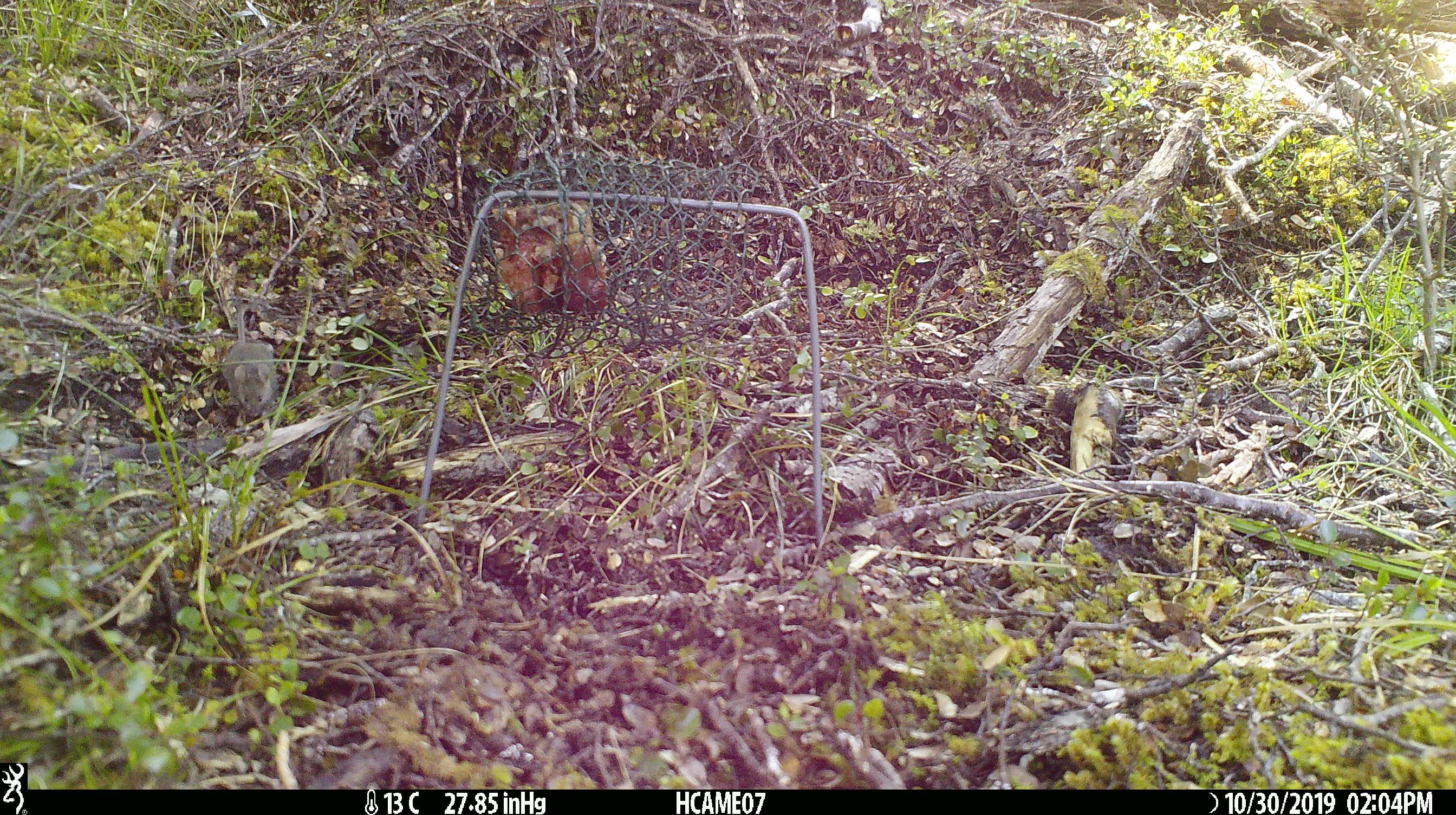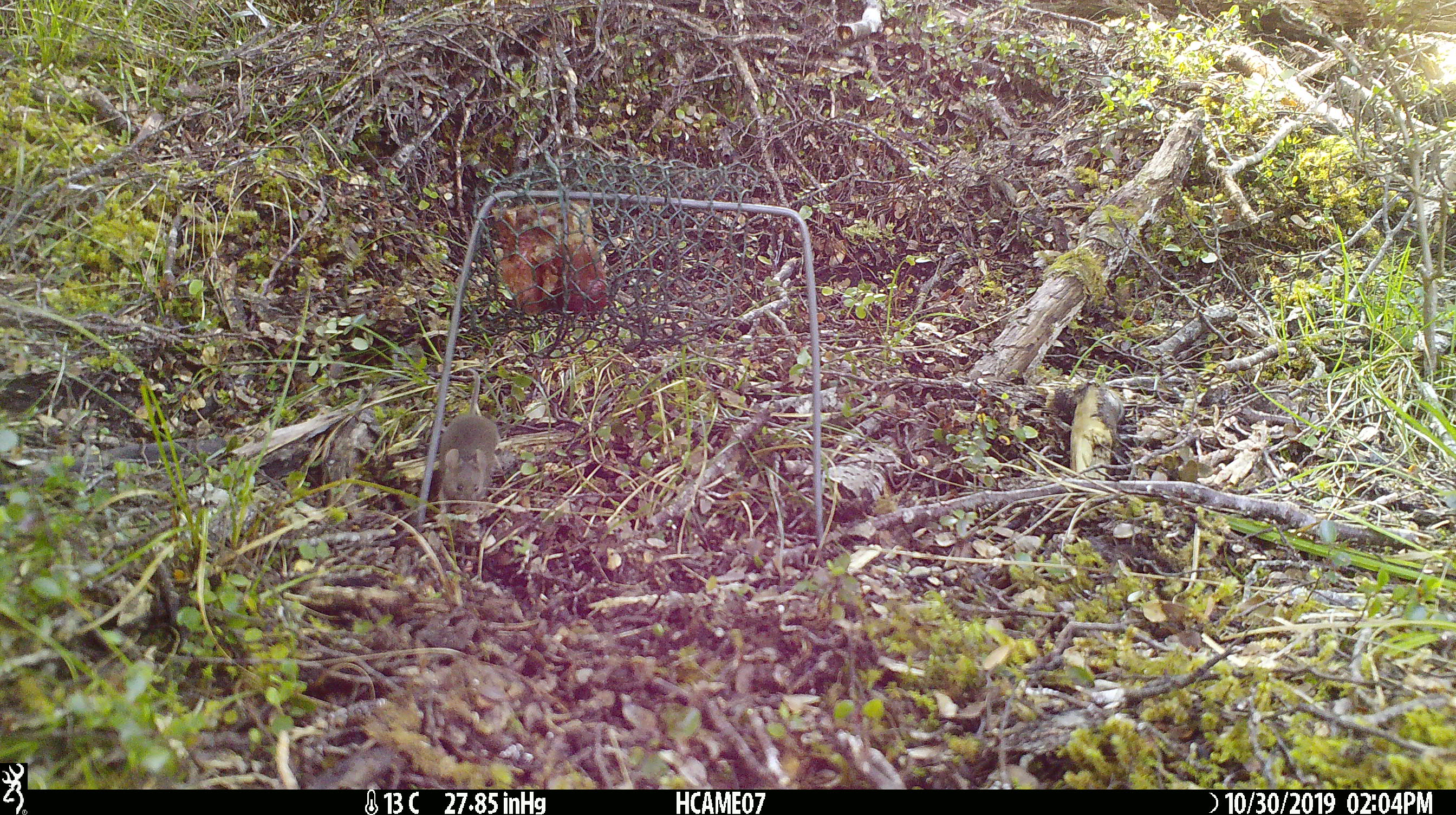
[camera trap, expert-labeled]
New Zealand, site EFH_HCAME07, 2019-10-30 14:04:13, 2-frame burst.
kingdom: Animalia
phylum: Chordata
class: Mammalia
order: Rodentia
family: Muridae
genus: Mus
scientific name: Mus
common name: mouse